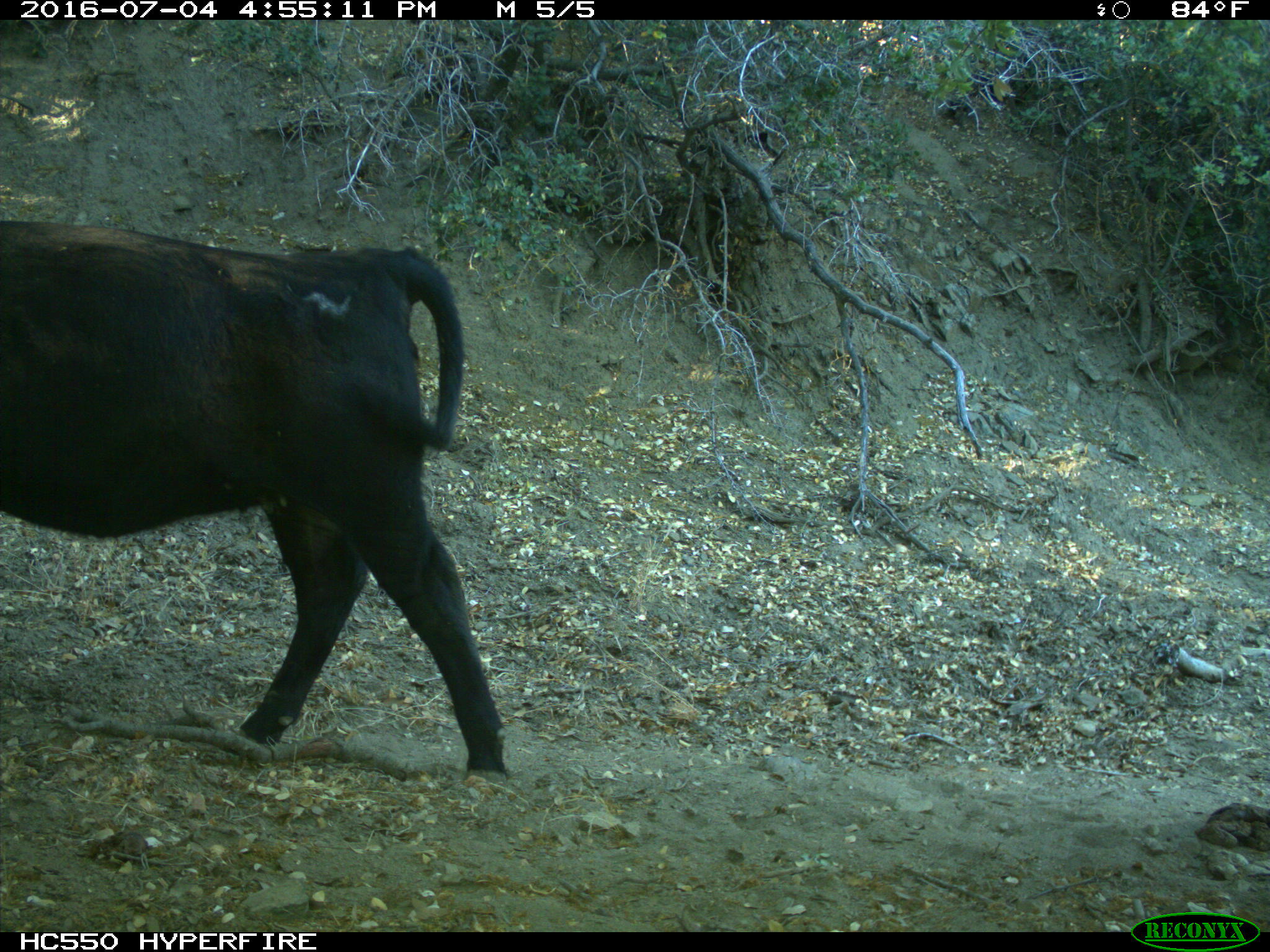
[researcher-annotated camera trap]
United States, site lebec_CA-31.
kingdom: Animalia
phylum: Chordata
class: Mammalia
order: Artiodactyla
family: Bovidae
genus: Bos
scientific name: Bos taurus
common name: domestic cow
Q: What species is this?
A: Bos taurus (domestic cow).